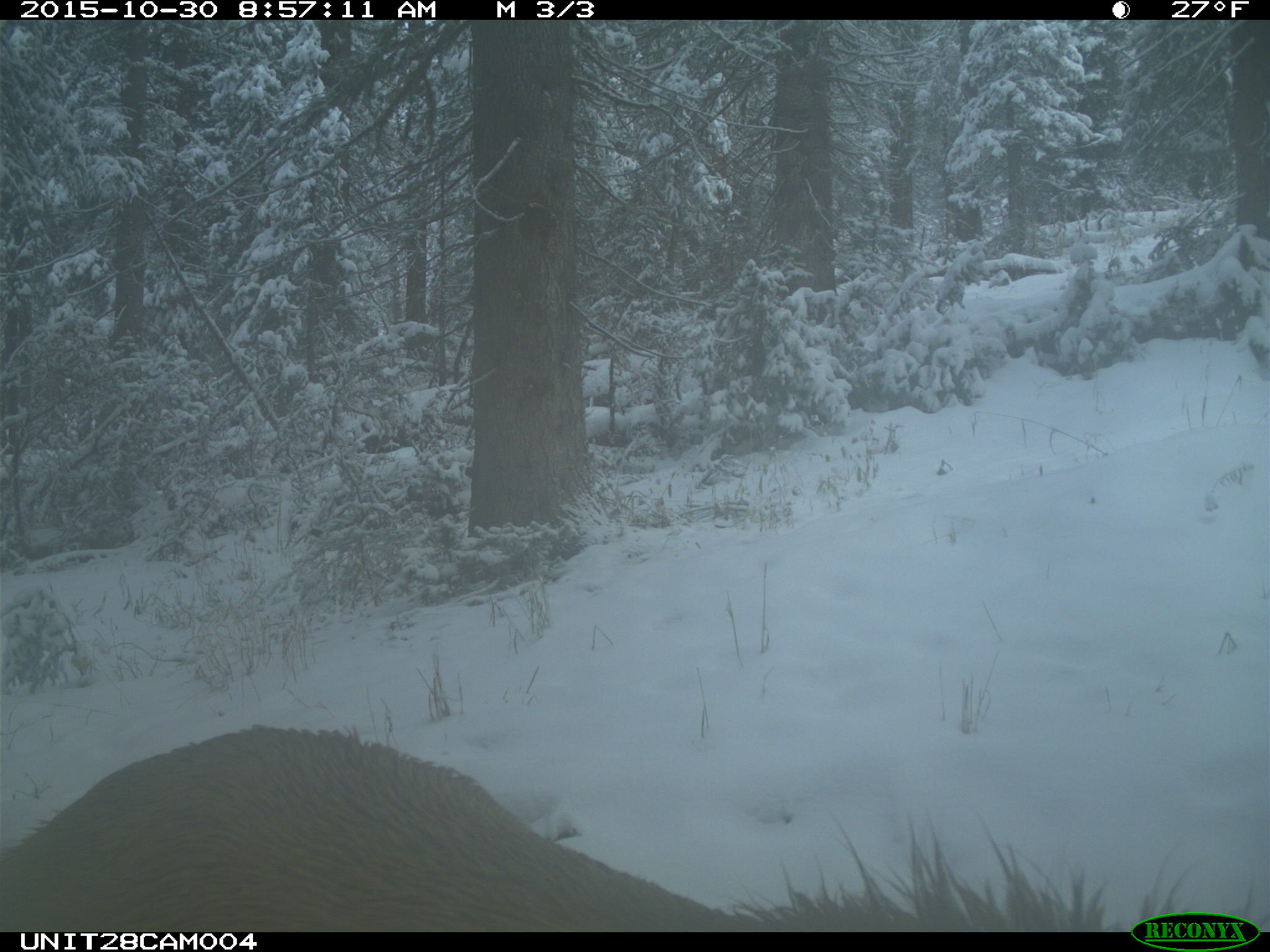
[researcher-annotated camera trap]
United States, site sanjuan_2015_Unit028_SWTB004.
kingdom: Animalia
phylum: Chordata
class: Mammalia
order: Artiodactyla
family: Cervidae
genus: Cervus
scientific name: Cervus elaphus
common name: red deer